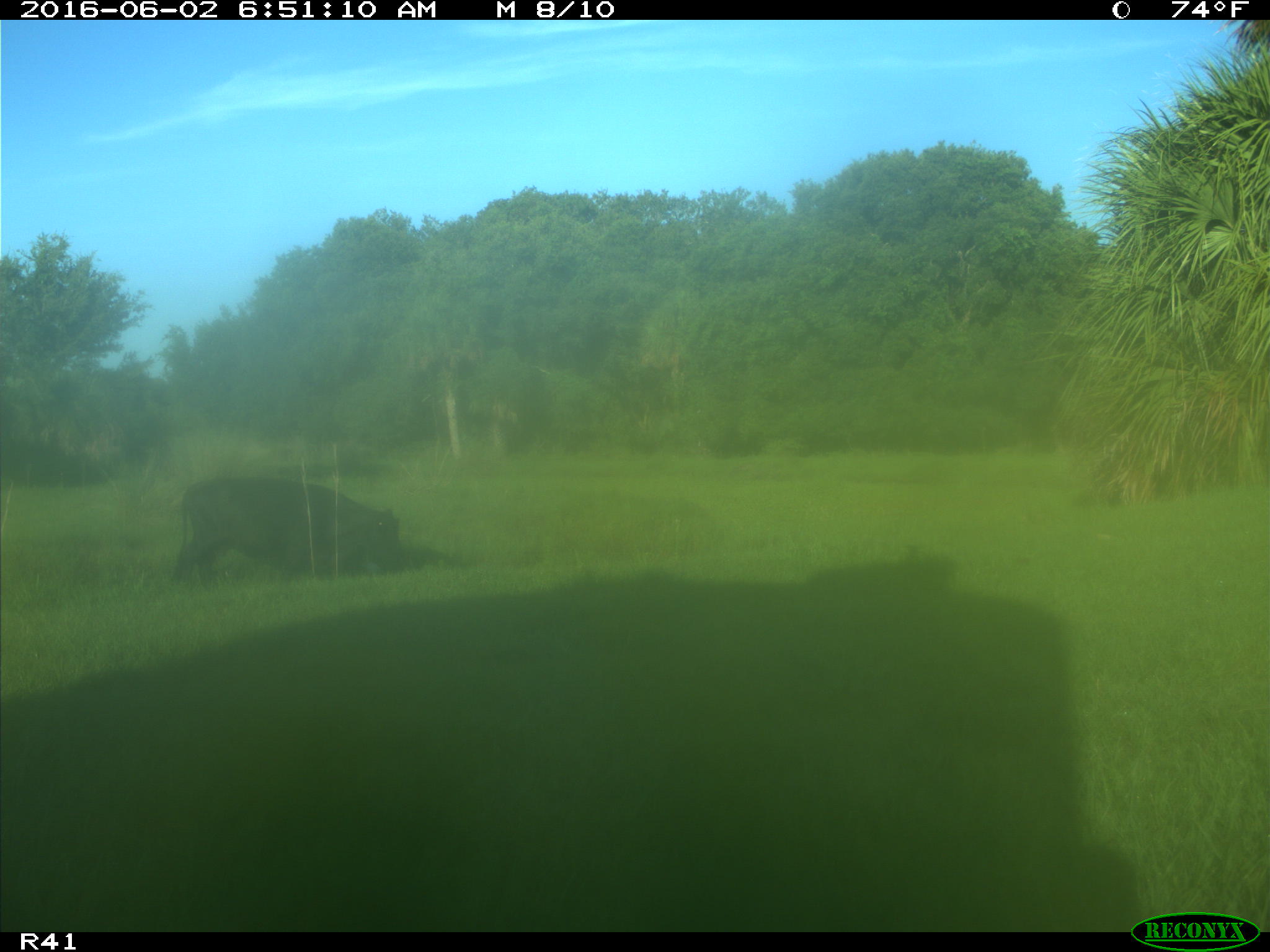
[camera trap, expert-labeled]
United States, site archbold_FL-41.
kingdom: Animalia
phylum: Chordata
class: Mammalia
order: Artiodactyla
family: Bovidae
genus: Bos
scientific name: Bos taurus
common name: domestic cow